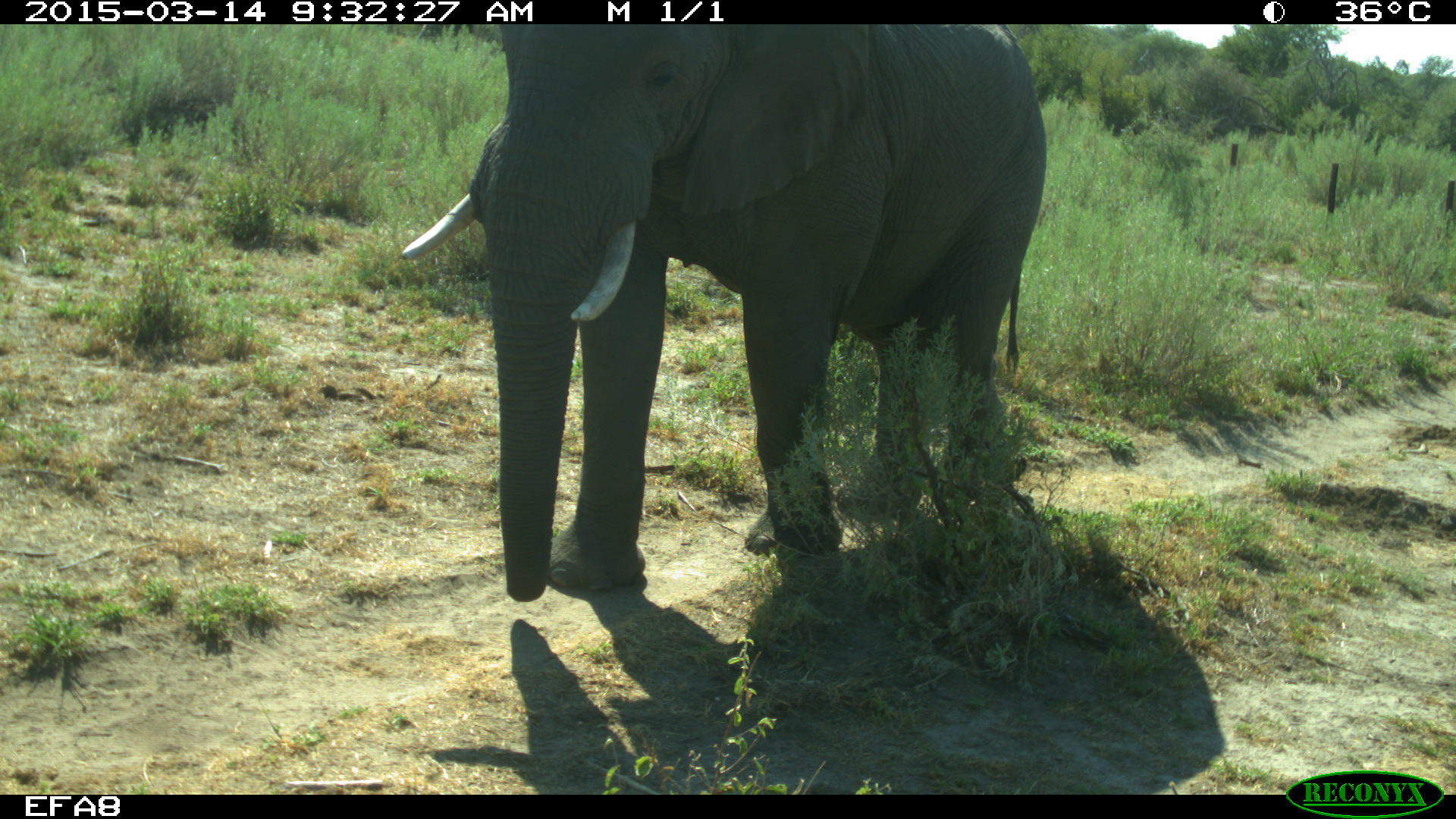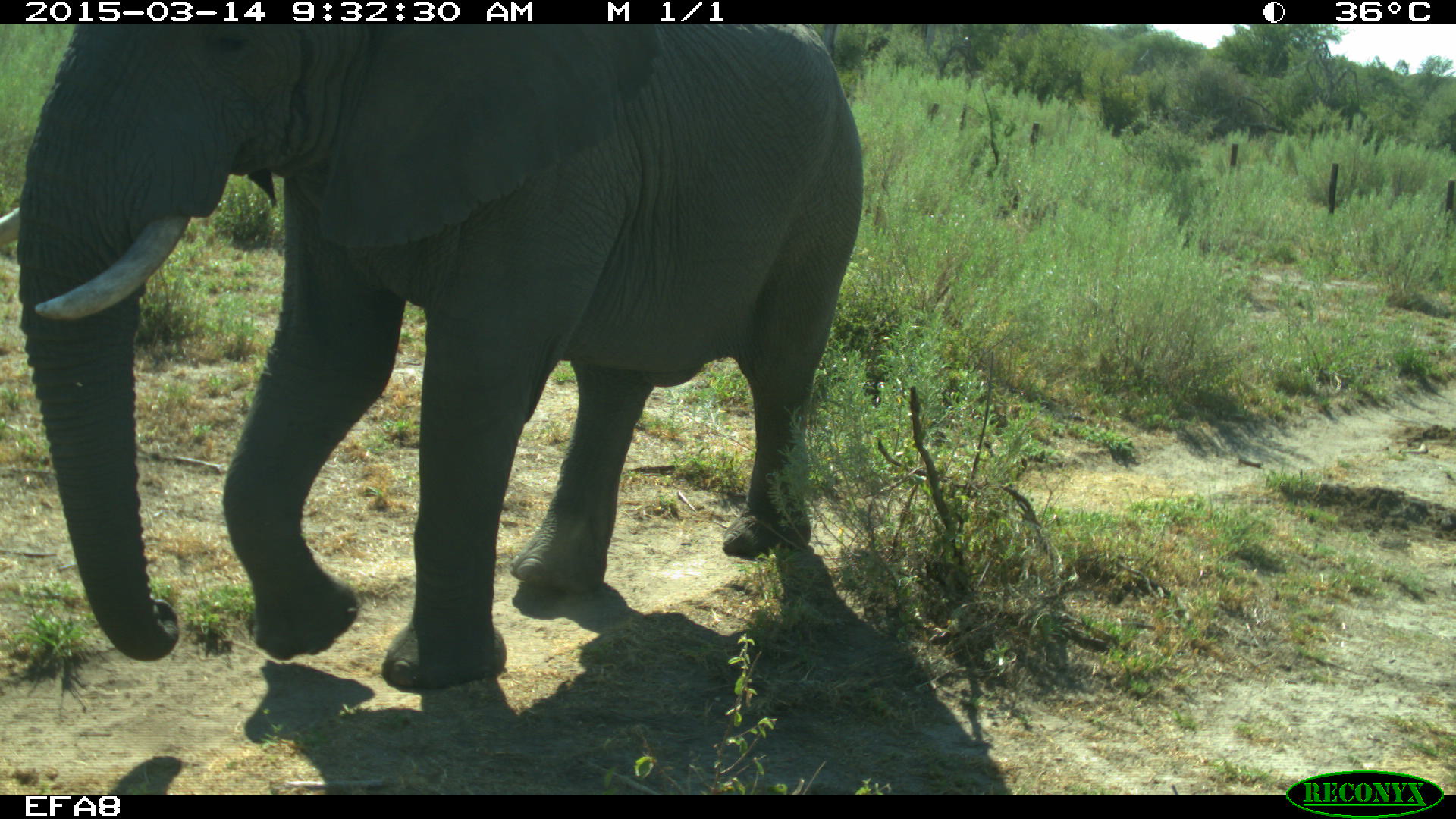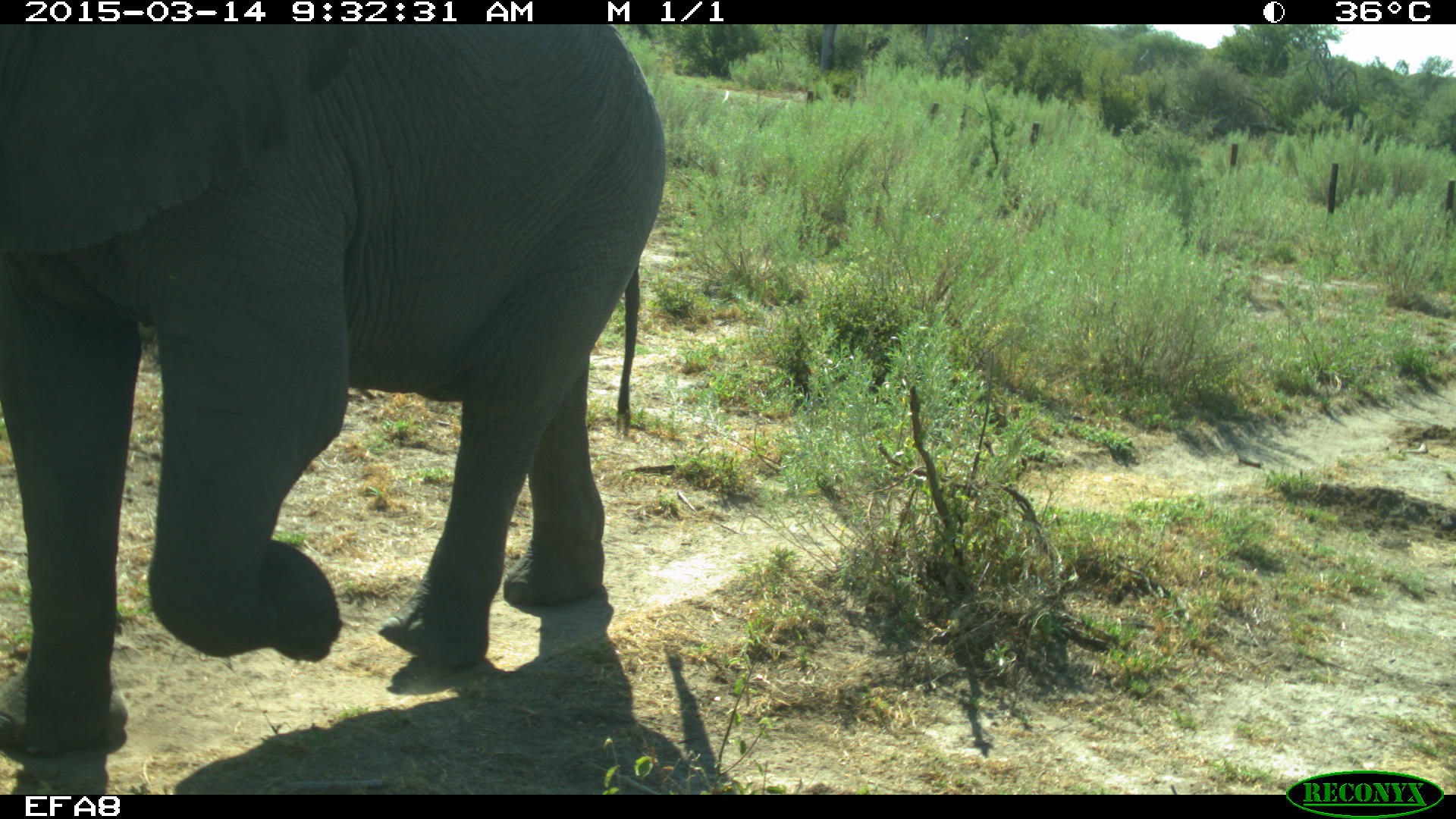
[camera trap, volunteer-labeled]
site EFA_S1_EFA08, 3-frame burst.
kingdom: Animalia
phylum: Chordata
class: Mammalia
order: Proboscidea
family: Elephantidae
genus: Loxodonta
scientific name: Loxodonta africana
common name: african bush elephant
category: elephant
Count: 1.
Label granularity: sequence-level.